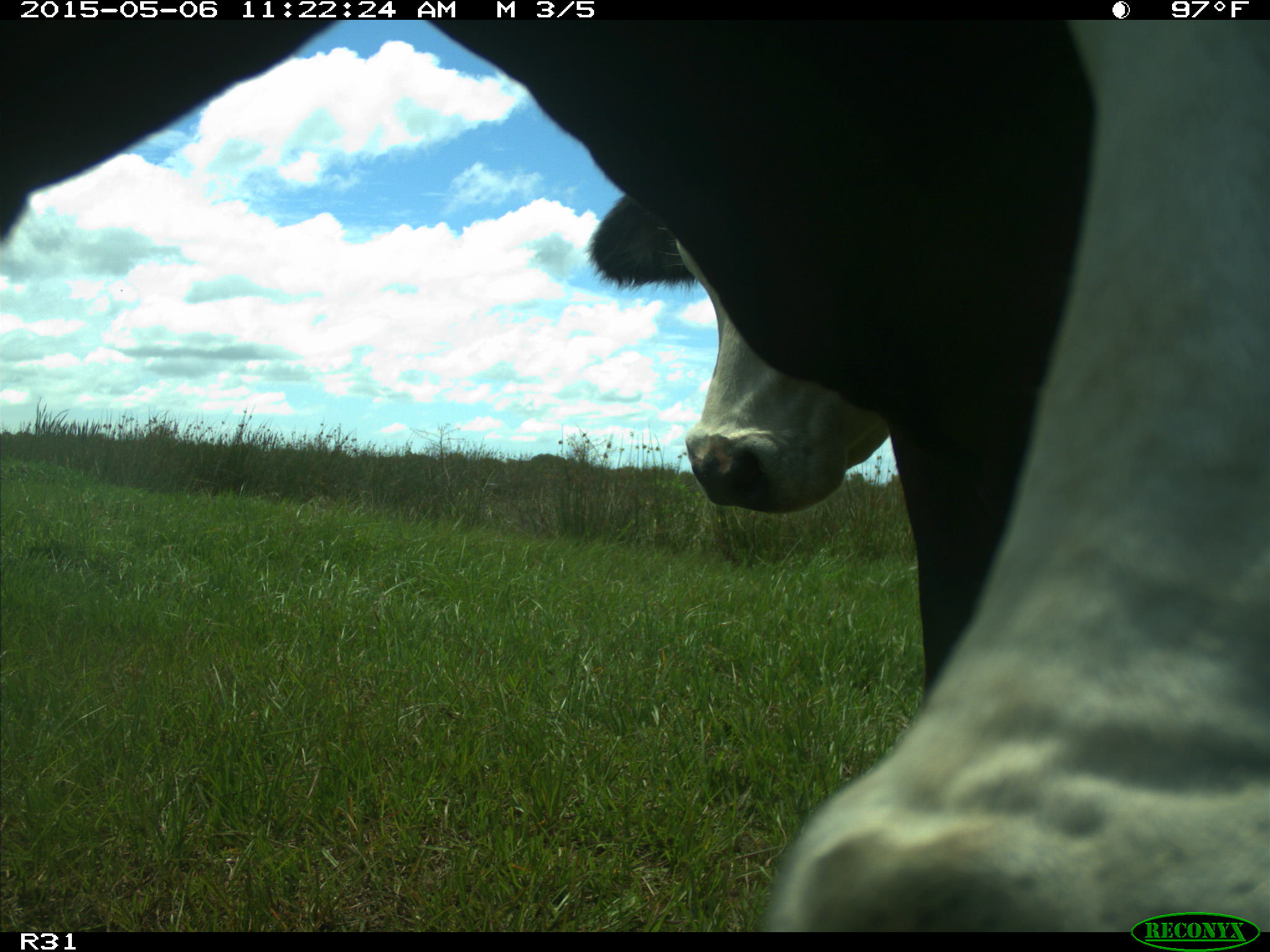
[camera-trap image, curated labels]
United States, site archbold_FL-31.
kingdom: Animalia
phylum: Chordata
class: Mammalia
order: Artiodactyla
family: Bovidae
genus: Bos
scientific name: Bos taurus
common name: domestic cow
Bos taurus (domestic cow).